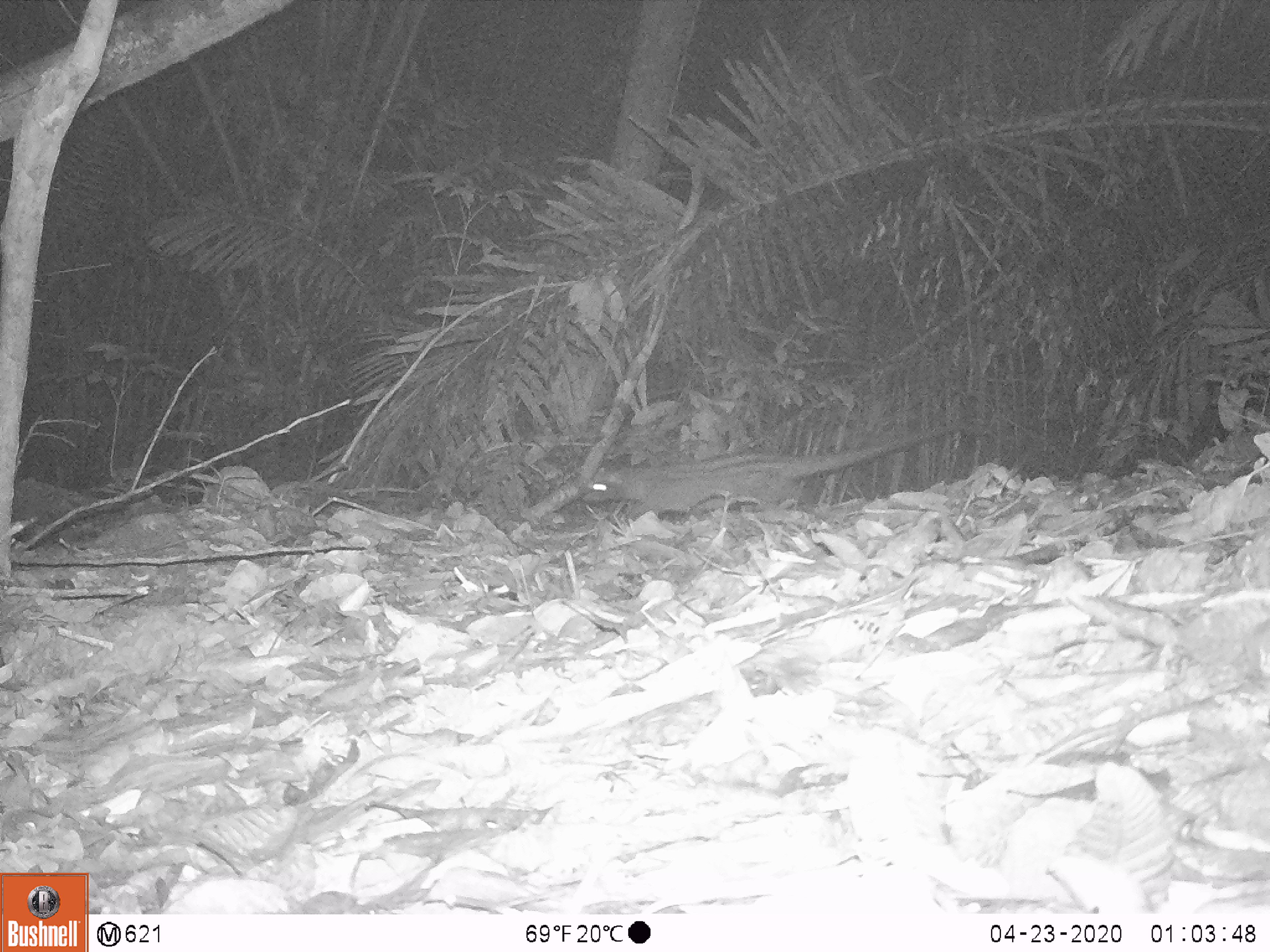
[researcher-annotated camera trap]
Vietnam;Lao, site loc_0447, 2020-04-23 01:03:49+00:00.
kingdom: Animalia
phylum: Chordata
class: Mammalia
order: Carnivora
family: Viverridae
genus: Paradoxurus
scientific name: Paradoxurus hermaphroditus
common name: common palm civet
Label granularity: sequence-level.